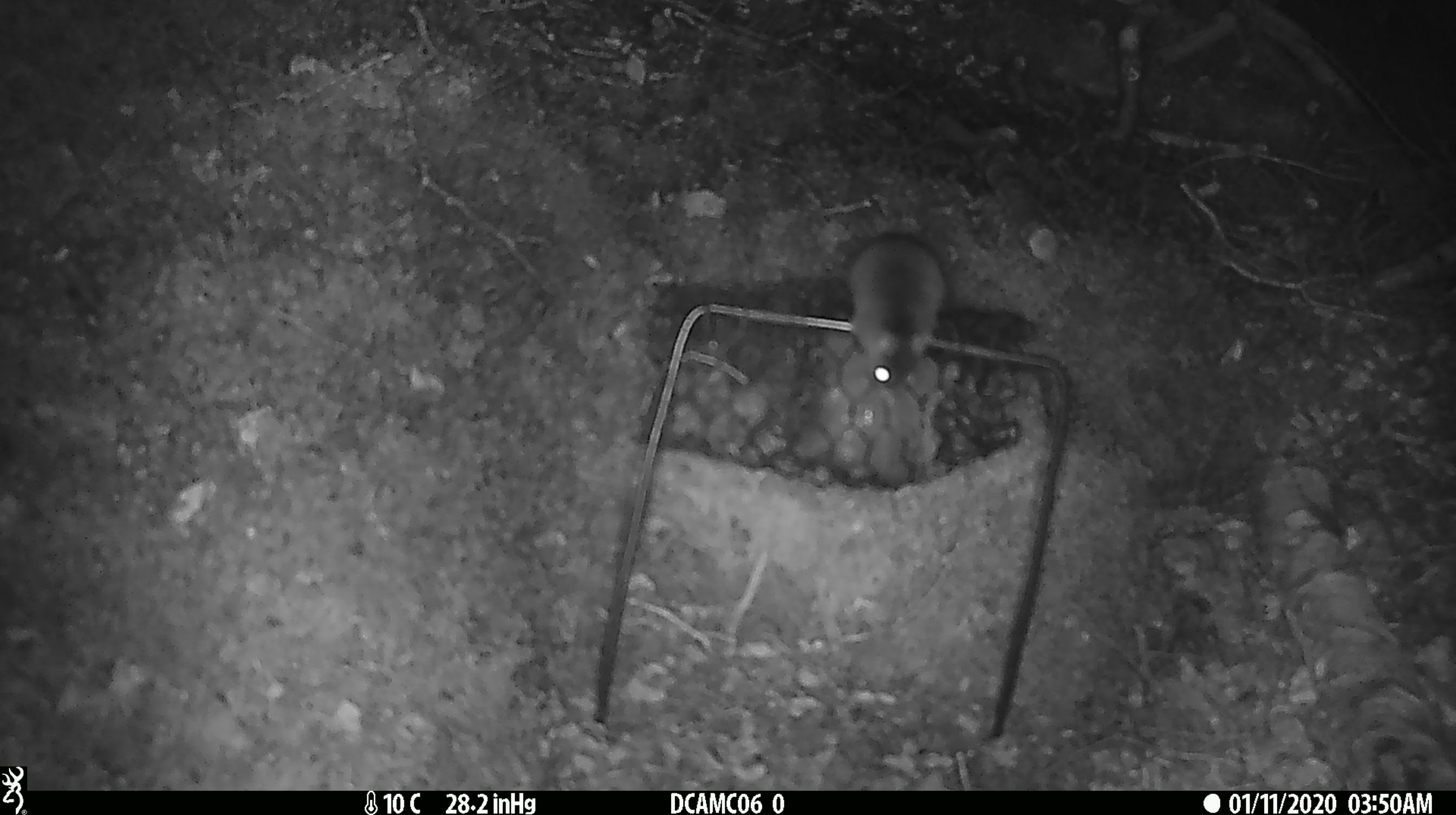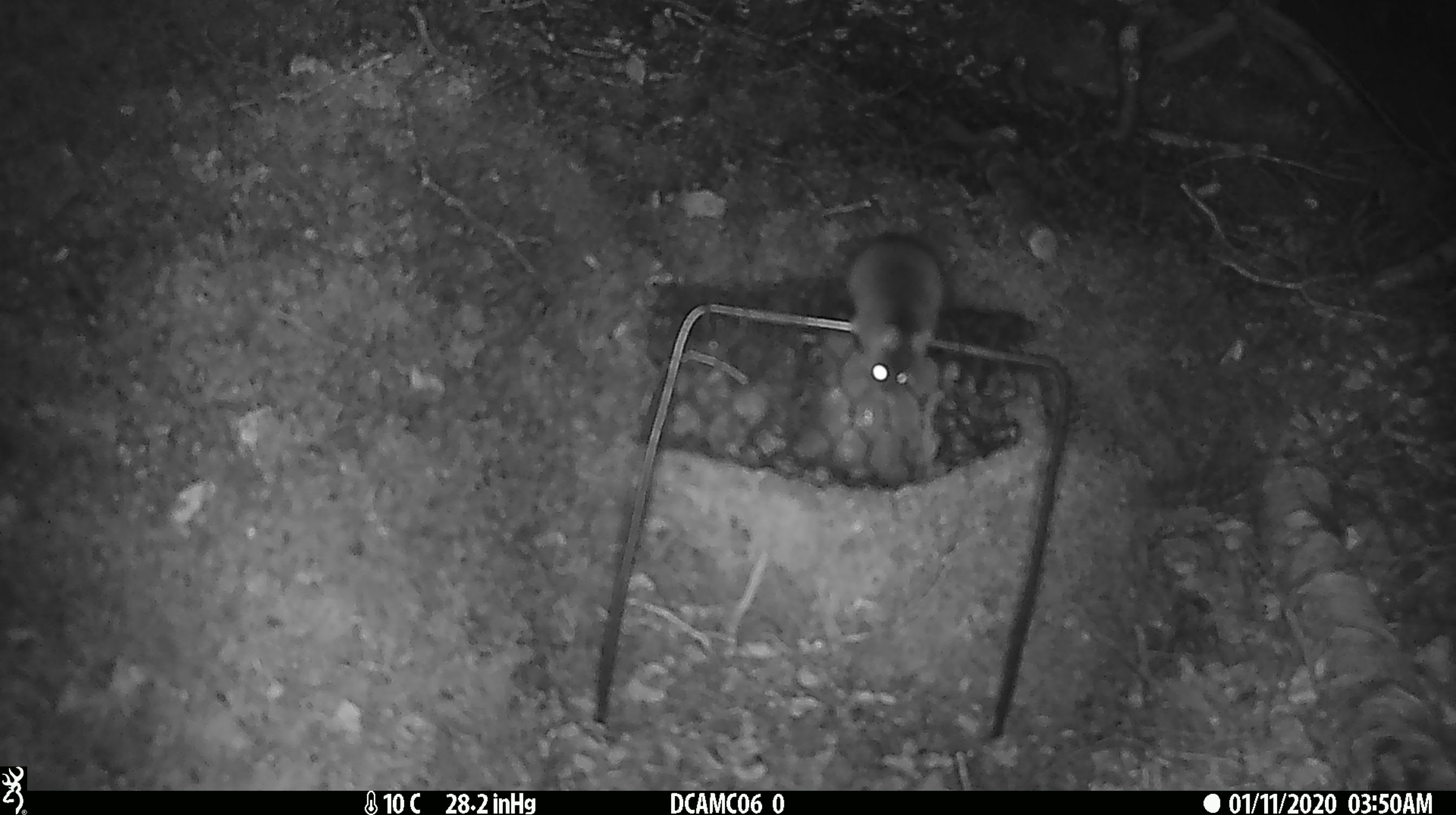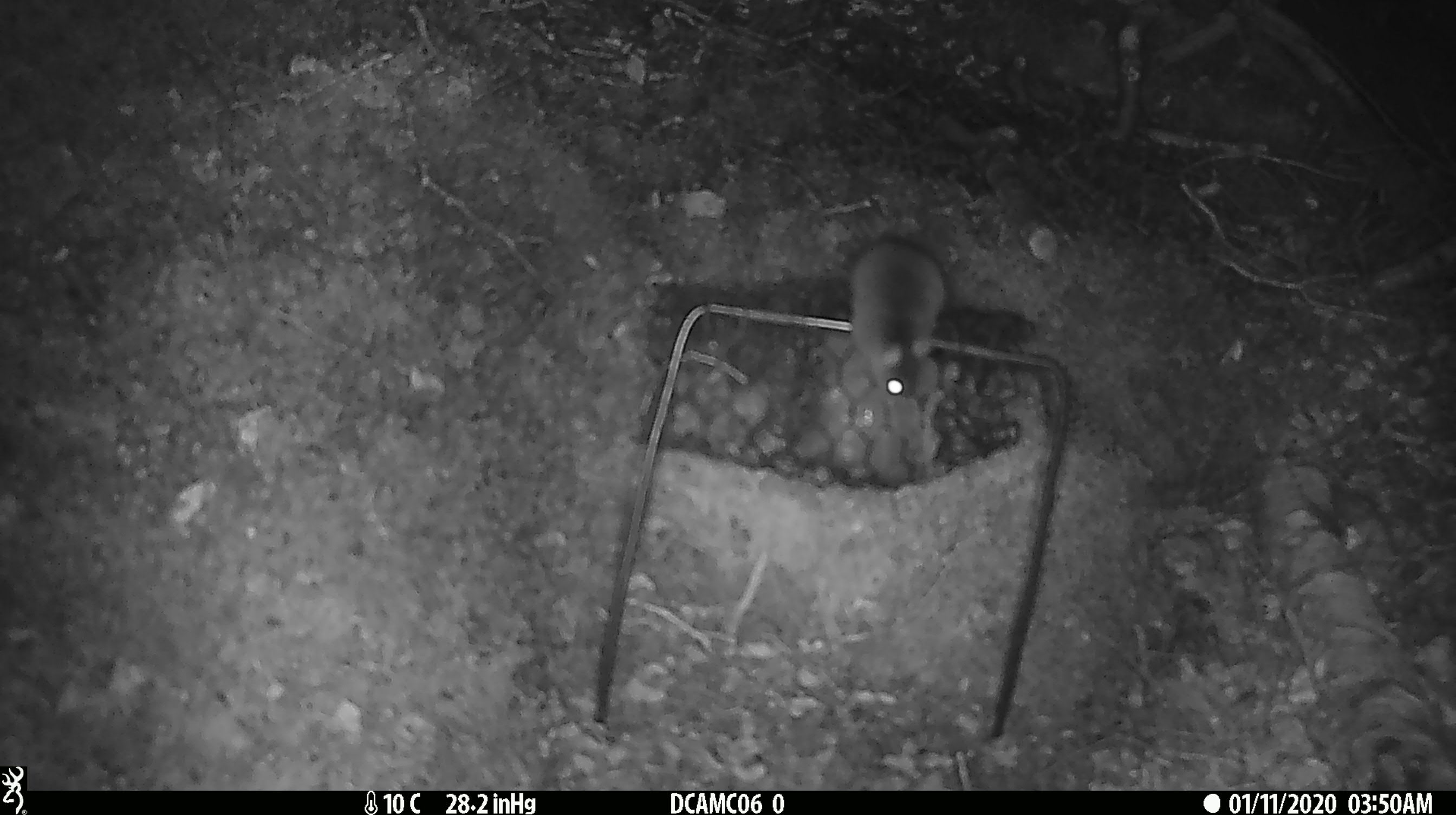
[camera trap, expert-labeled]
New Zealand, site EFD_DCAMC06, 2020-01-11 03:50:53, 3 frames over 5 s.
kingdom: Animalia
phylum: Chordata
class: Mammalia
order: Rodentia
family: Muridae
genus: Mus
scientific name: Mus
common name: mouse